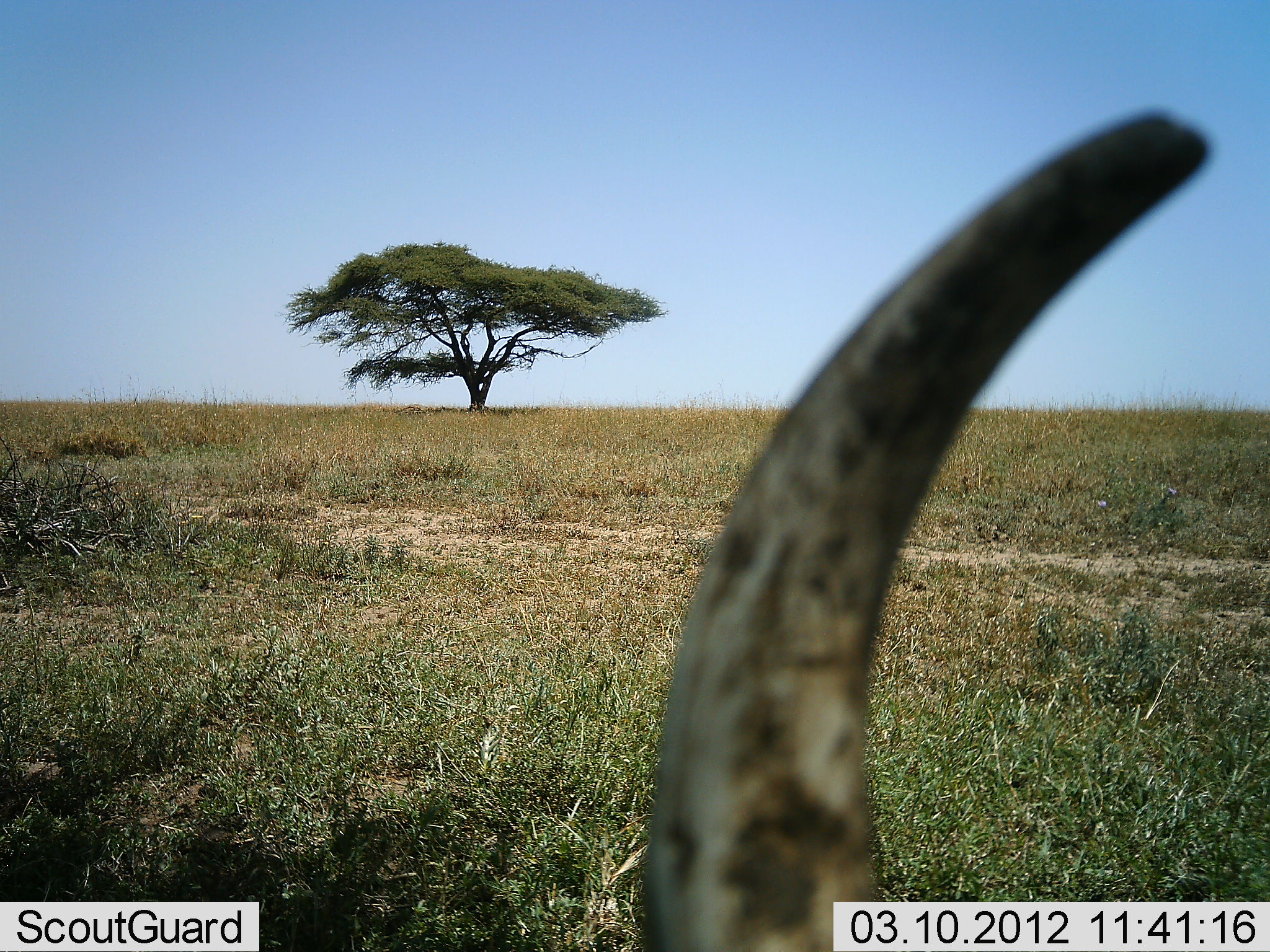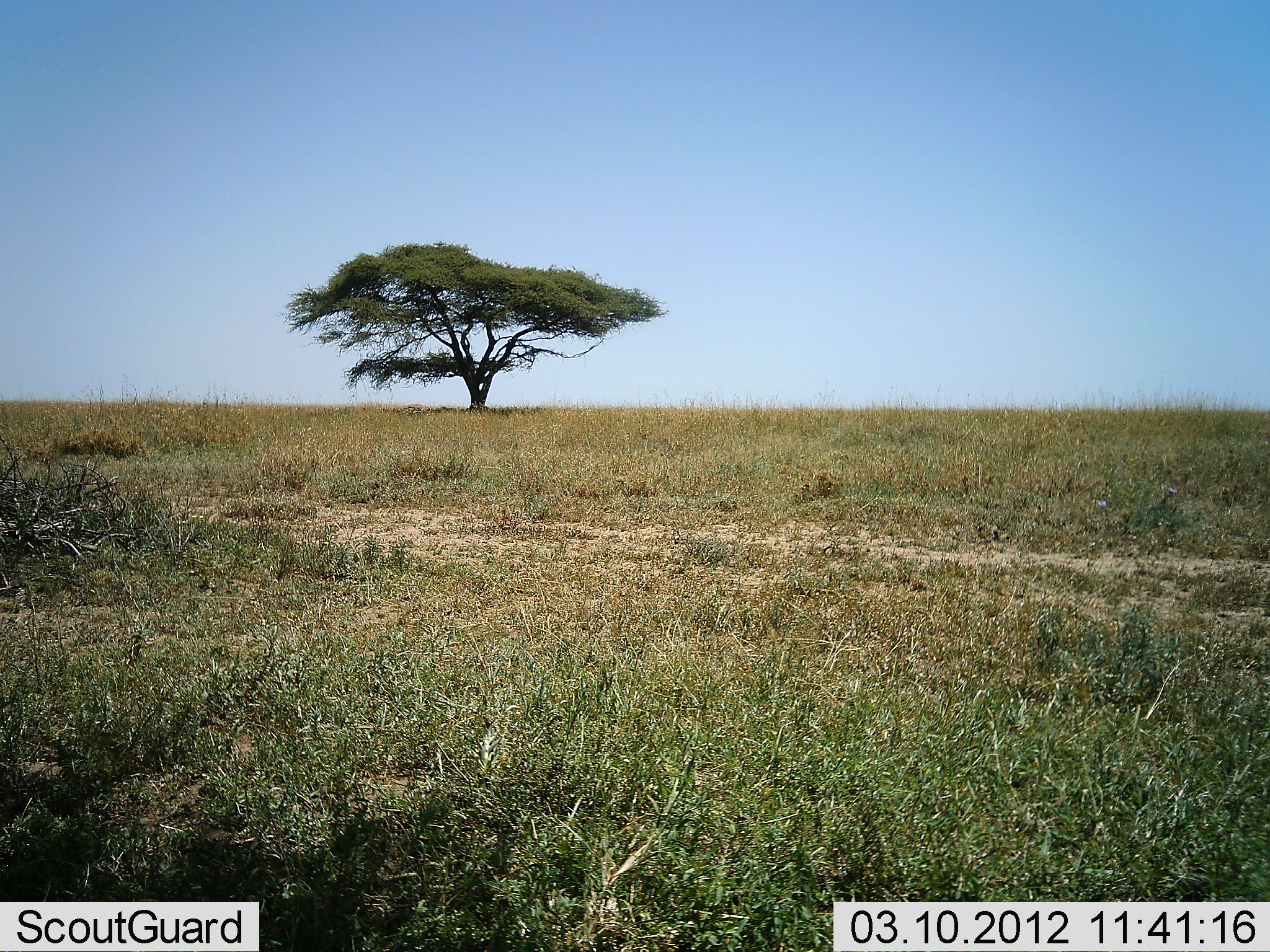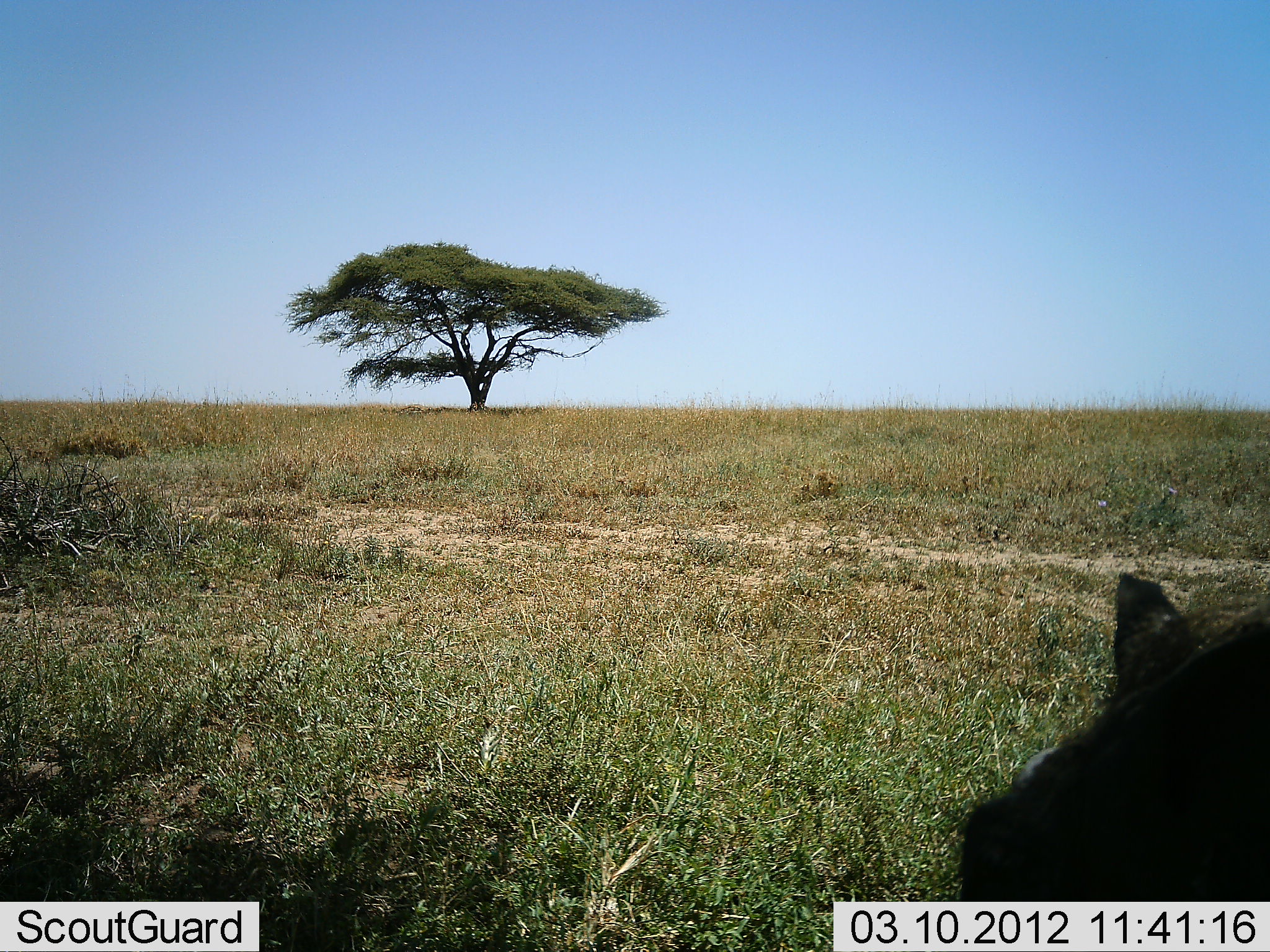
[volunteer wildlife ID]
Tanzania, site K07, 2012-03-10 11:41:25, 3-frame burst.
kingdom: Animalia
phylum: Chordata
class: Mammalia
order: Artiodactyla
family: Suidae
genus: Phacochoerus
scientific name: Phacochoerus africanus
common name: warthog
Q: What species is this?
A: Warthog (Phacochoerus africanus).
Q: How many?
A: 1.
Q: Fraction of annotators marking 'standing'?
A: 14%.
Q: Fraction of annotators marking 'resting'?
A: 0%.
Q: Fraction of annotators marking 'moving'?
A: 64%.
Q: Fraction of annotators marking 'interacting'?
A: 14%.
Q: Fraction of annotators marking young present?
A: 0%.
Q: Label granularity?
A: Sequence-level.